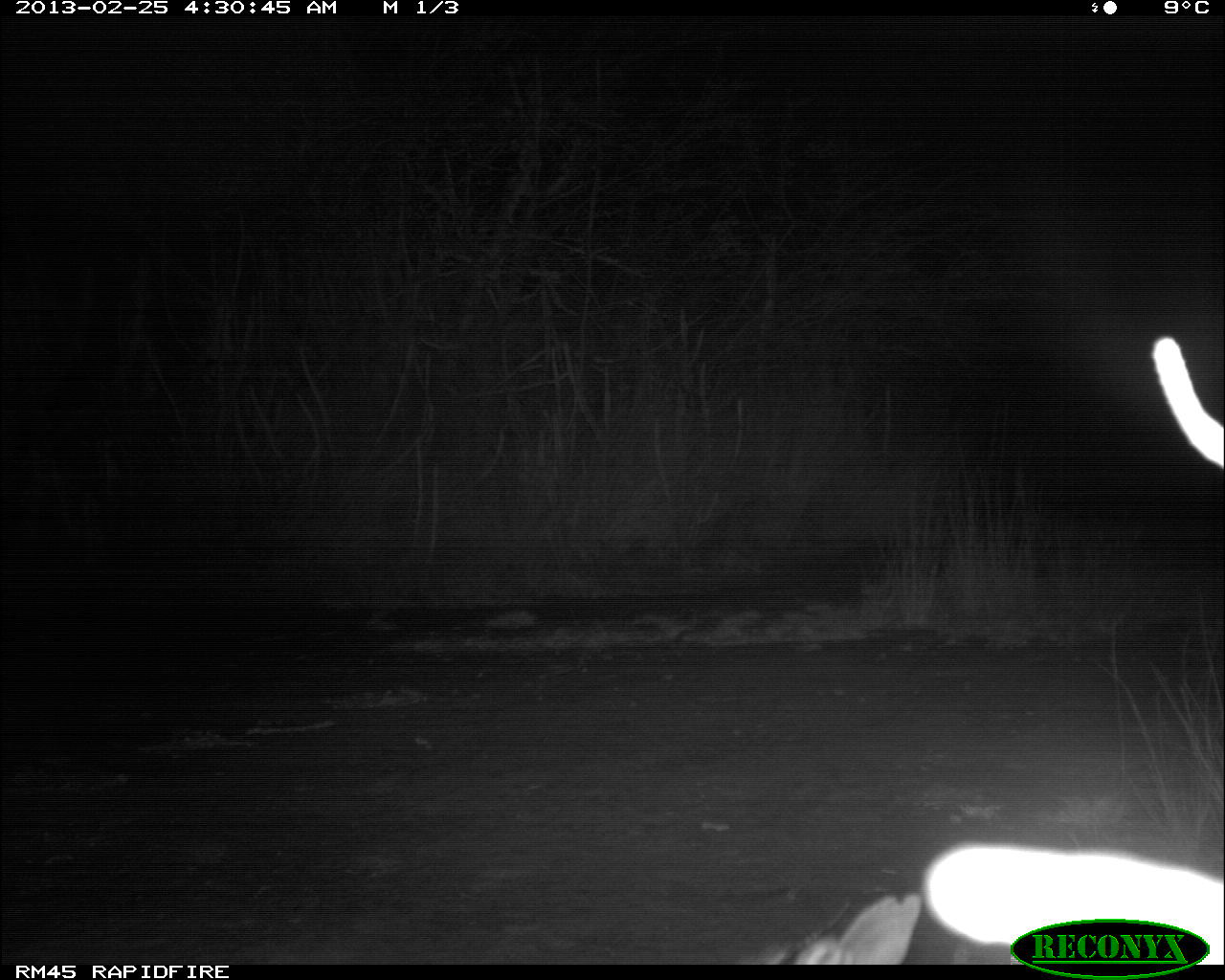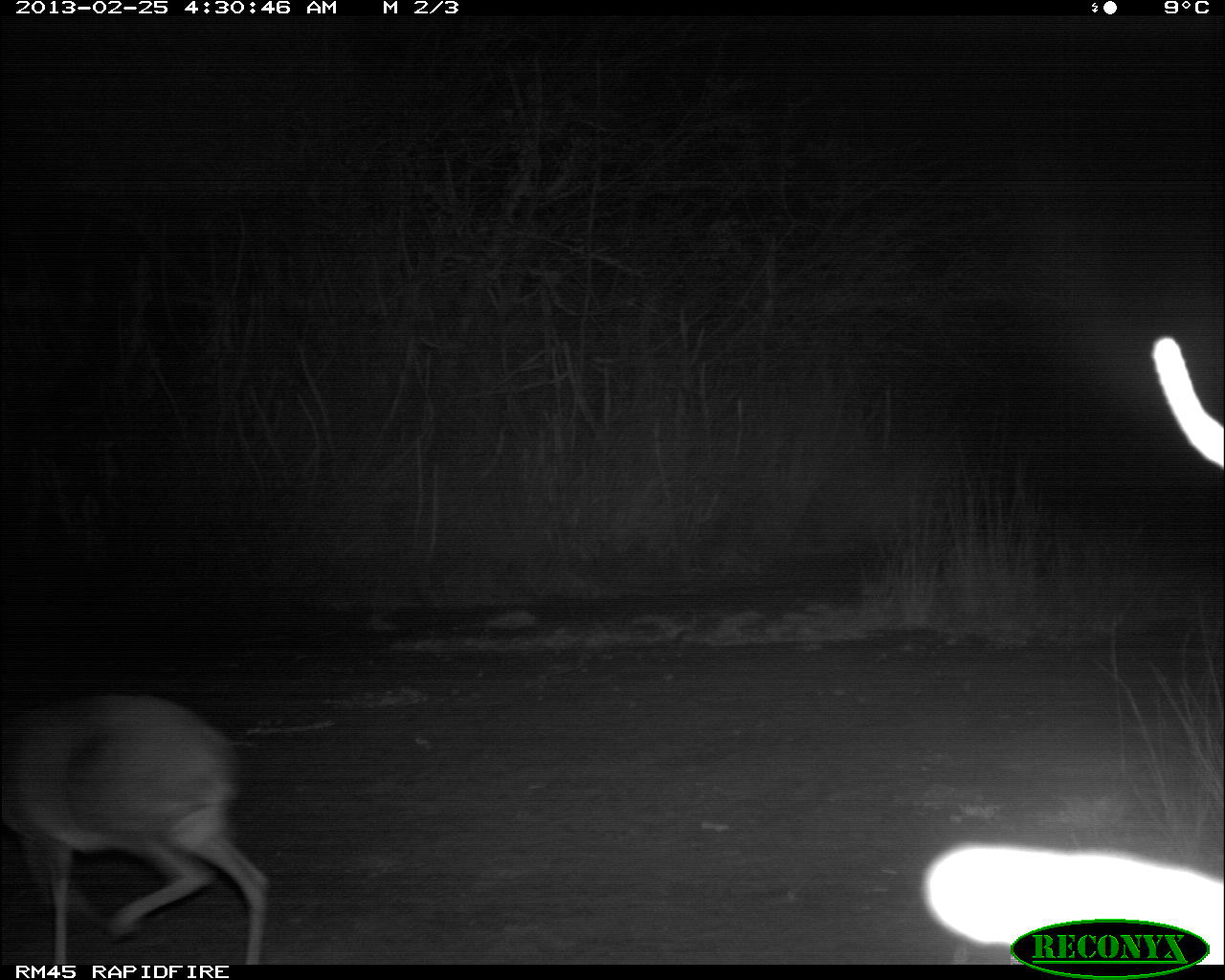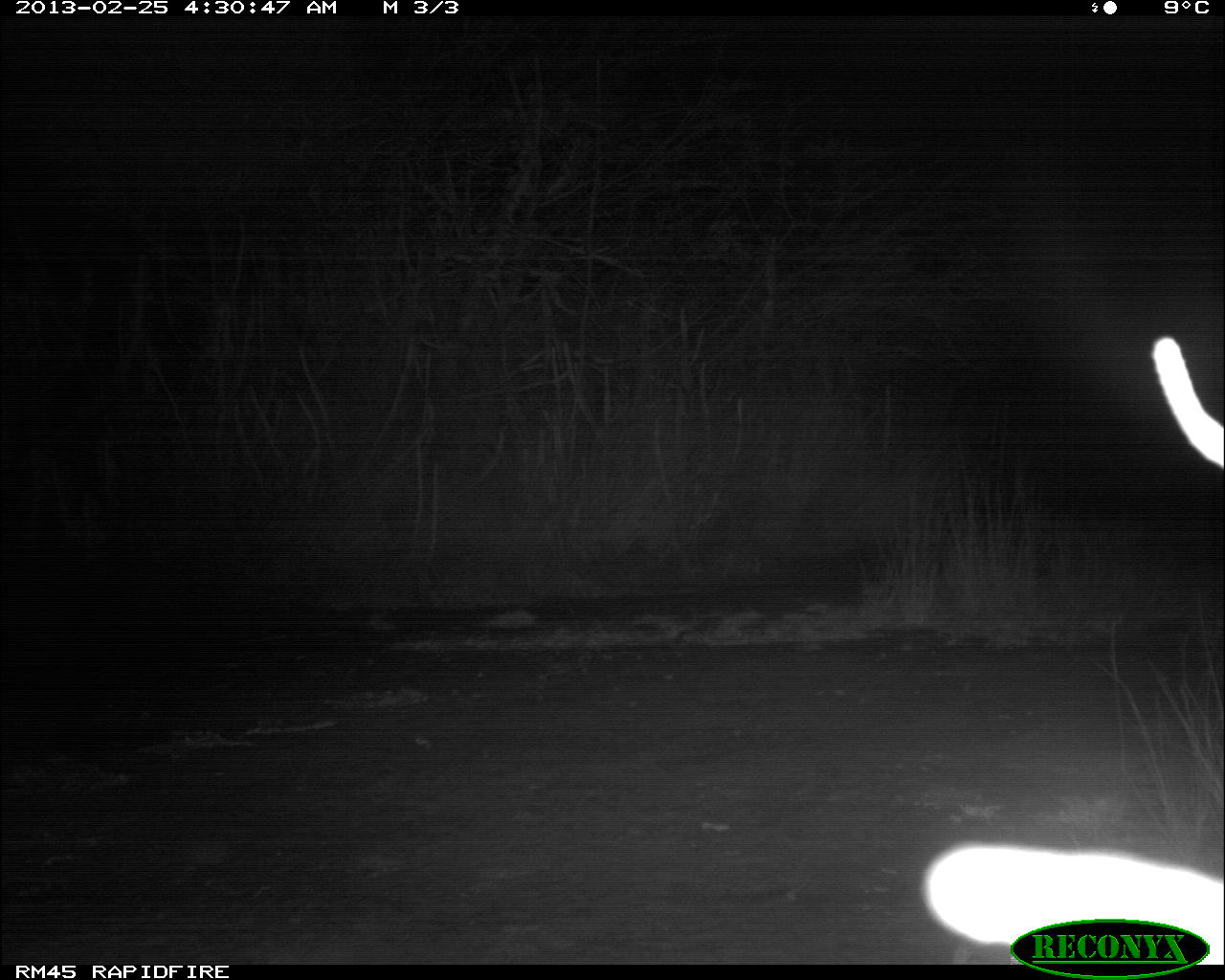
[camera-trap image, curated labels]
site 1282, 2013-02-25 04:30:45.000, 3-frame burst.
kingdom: Animalia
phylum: Chordata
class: Mammalia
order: Artiodactyla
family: Bovidae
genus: Madoqua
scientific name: Madoqua guentheri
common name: günther's dik-dik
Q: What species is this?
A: Madoqua guentheri (günther's dik-dik).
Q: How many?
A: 1.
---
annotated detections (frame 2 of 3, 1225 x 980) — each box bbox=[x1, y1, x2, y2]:
madoqua guentheri: bbox=[0, 694, 266, 965]